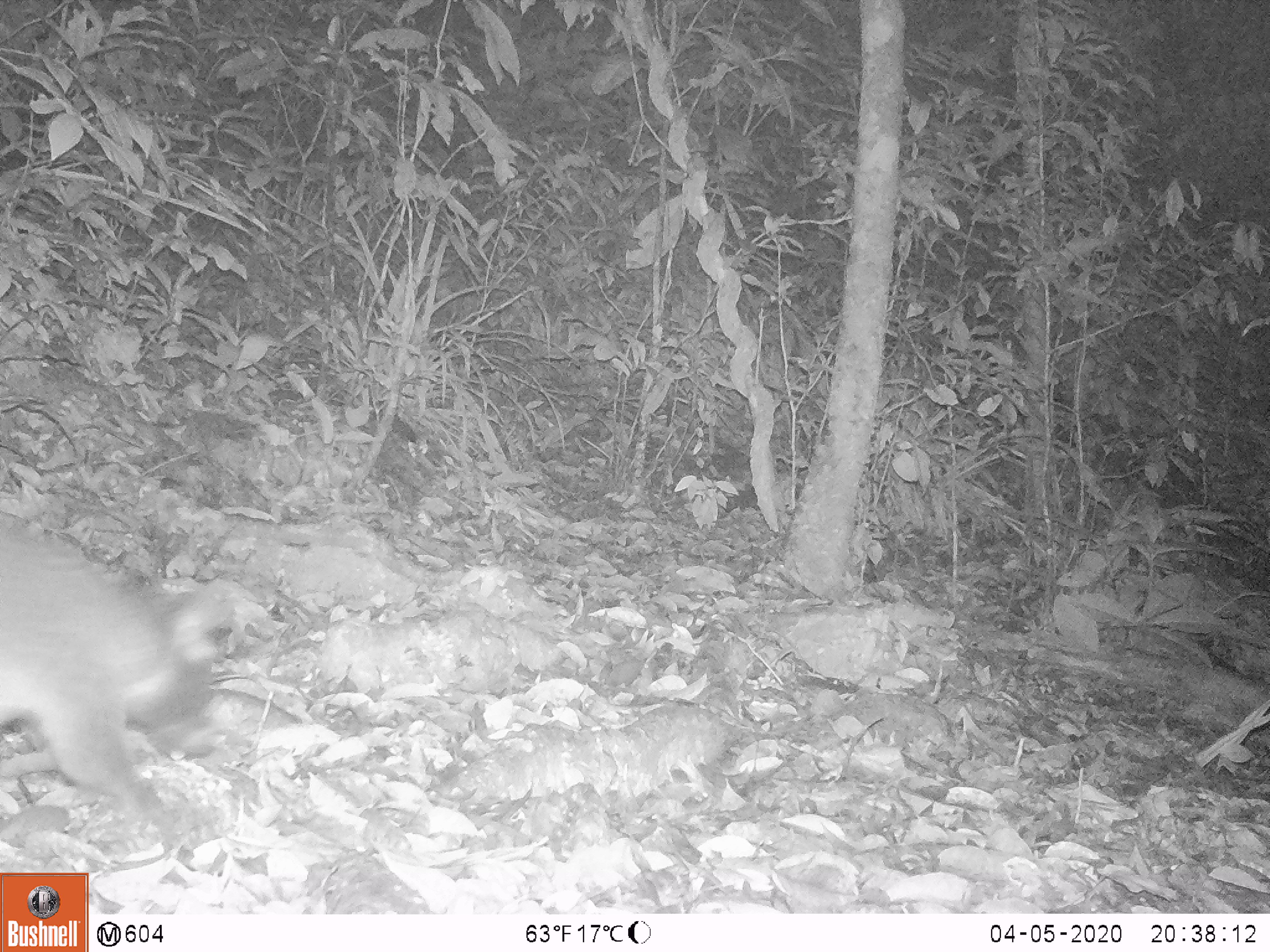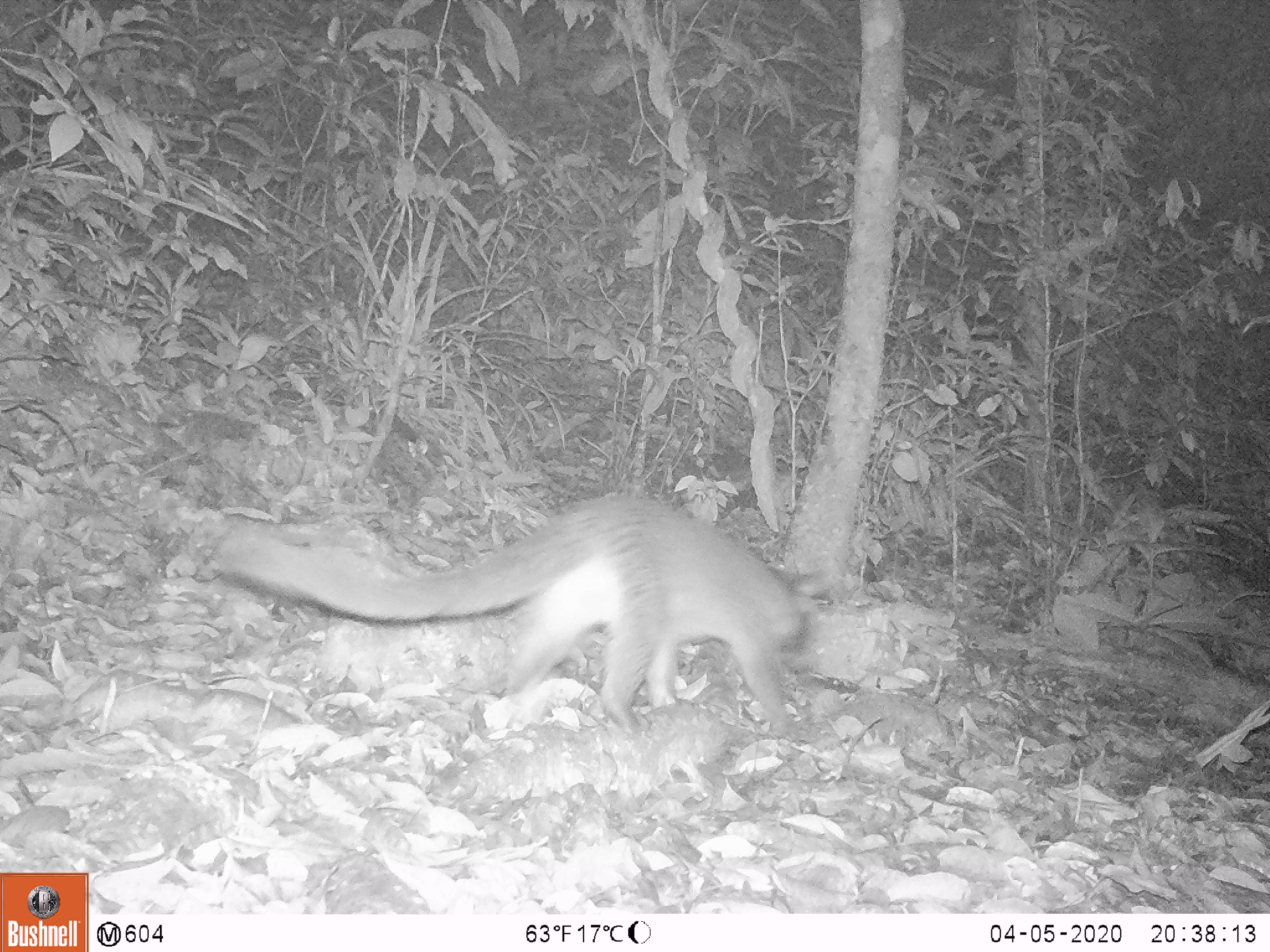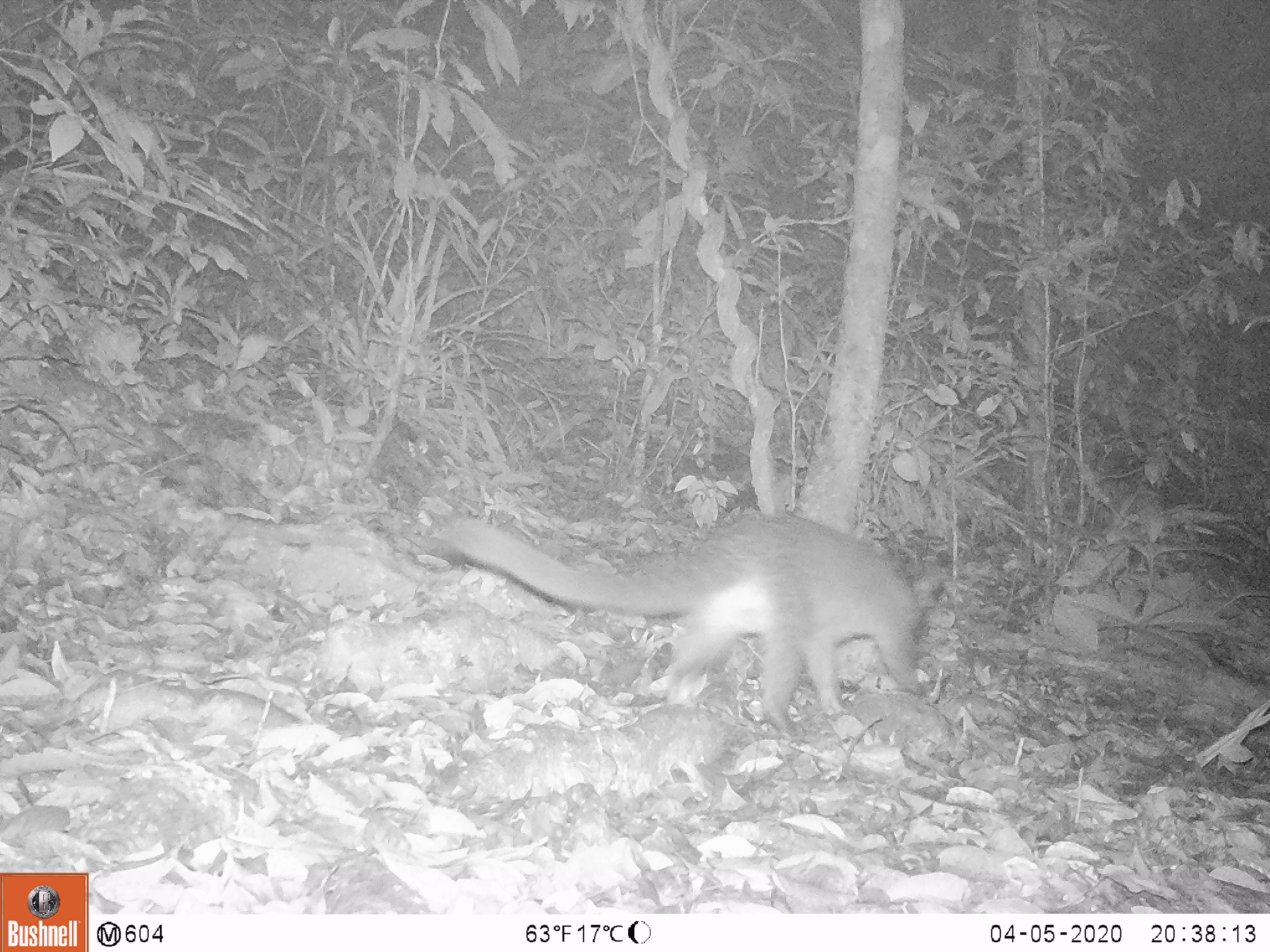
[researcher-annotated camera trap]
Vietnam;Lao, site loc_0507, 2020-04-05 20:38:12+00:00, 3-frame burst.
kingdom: Animalia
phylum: Chordata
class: Mammalia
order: Carnivora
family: Viverridae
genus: Paguma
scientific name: Paguma larvata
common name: masked palm civet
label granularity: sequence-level